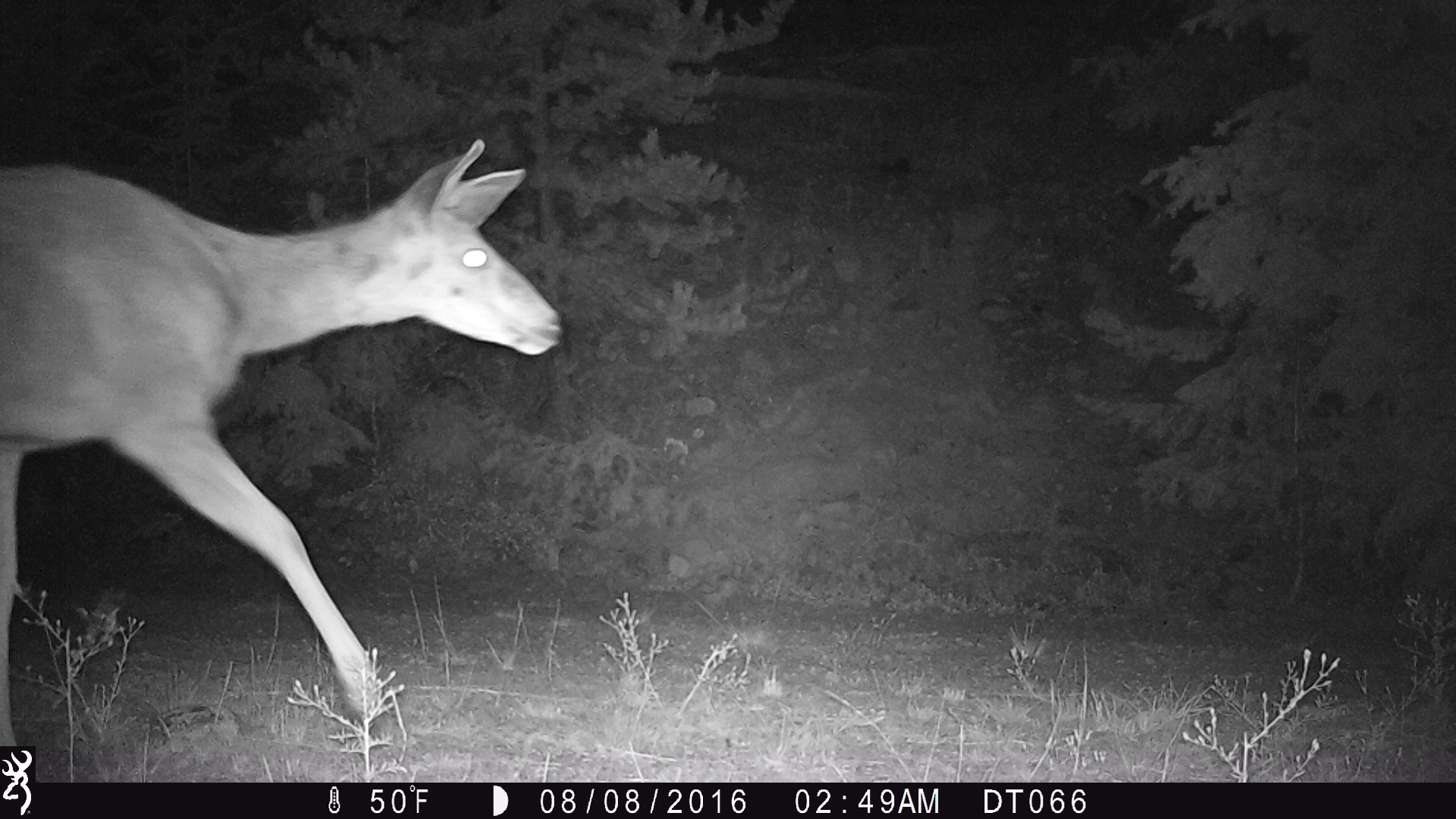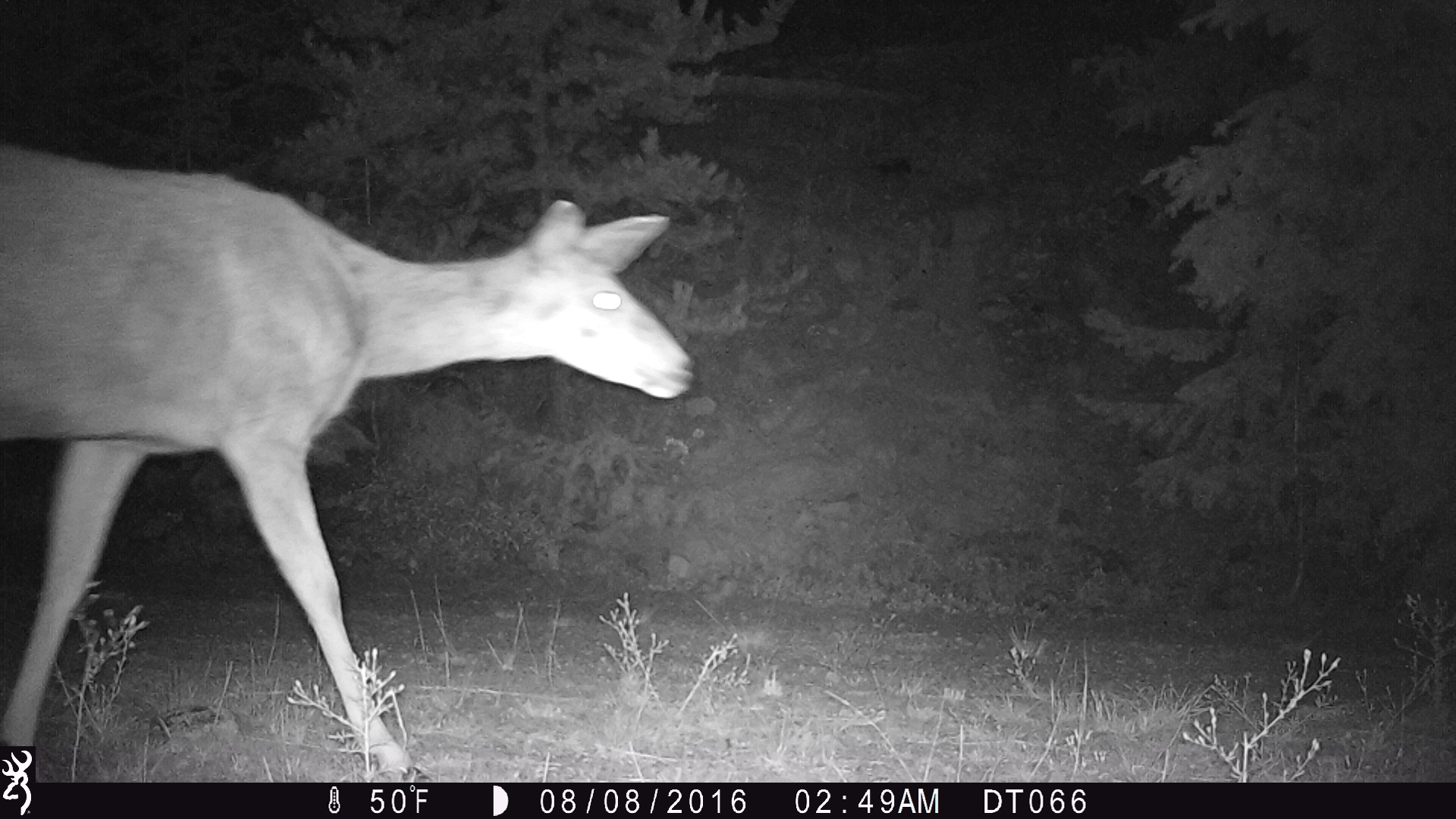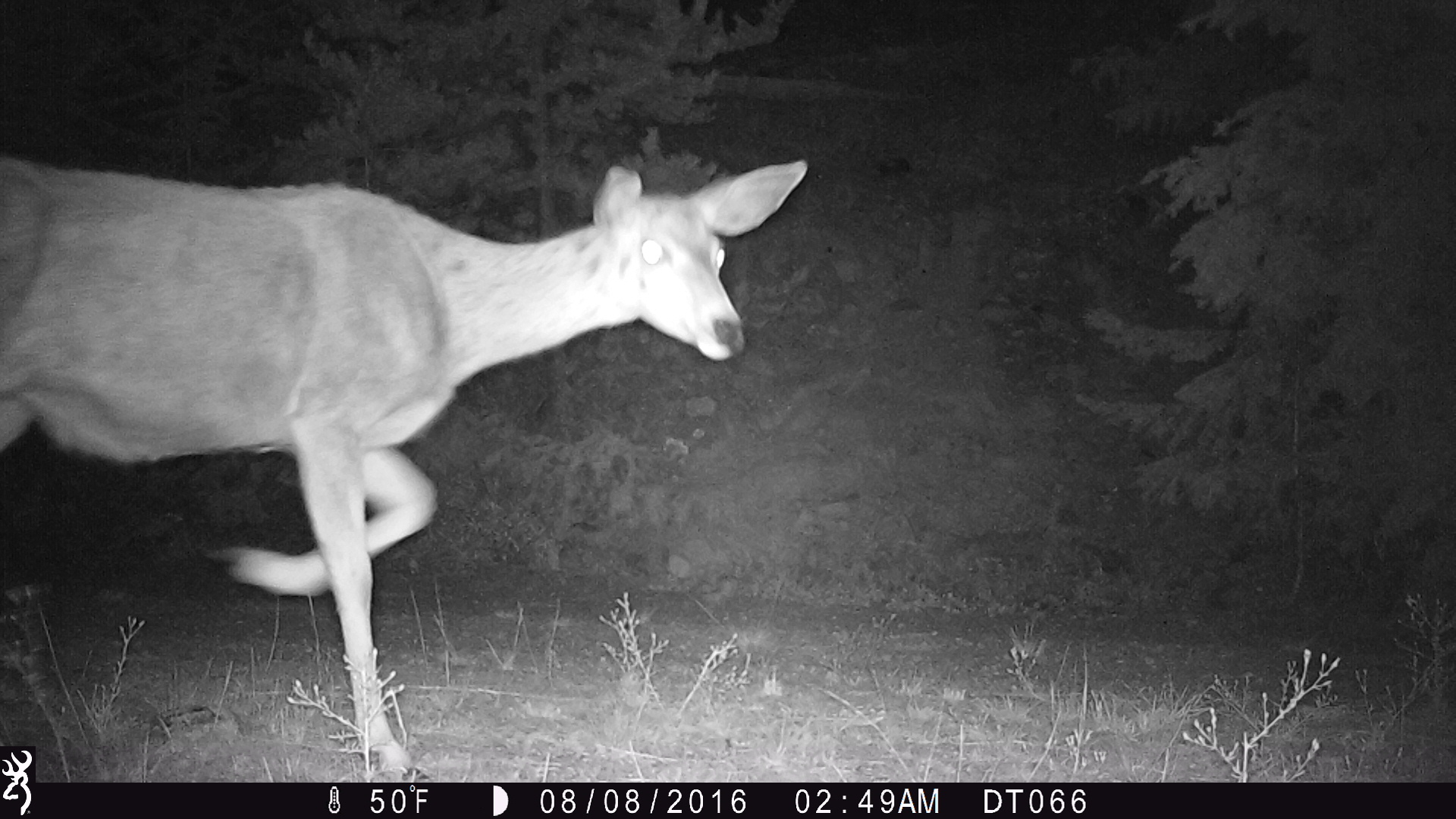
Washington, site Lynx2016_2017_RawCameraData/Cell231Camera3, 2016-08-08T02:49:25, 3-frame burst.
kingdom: Animalia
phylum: Chordata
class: Mammalia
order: Artiodactyla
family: Cervidae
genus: Odocoileus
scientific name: Odocoileus hemionus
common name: mule deer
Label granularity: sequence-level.